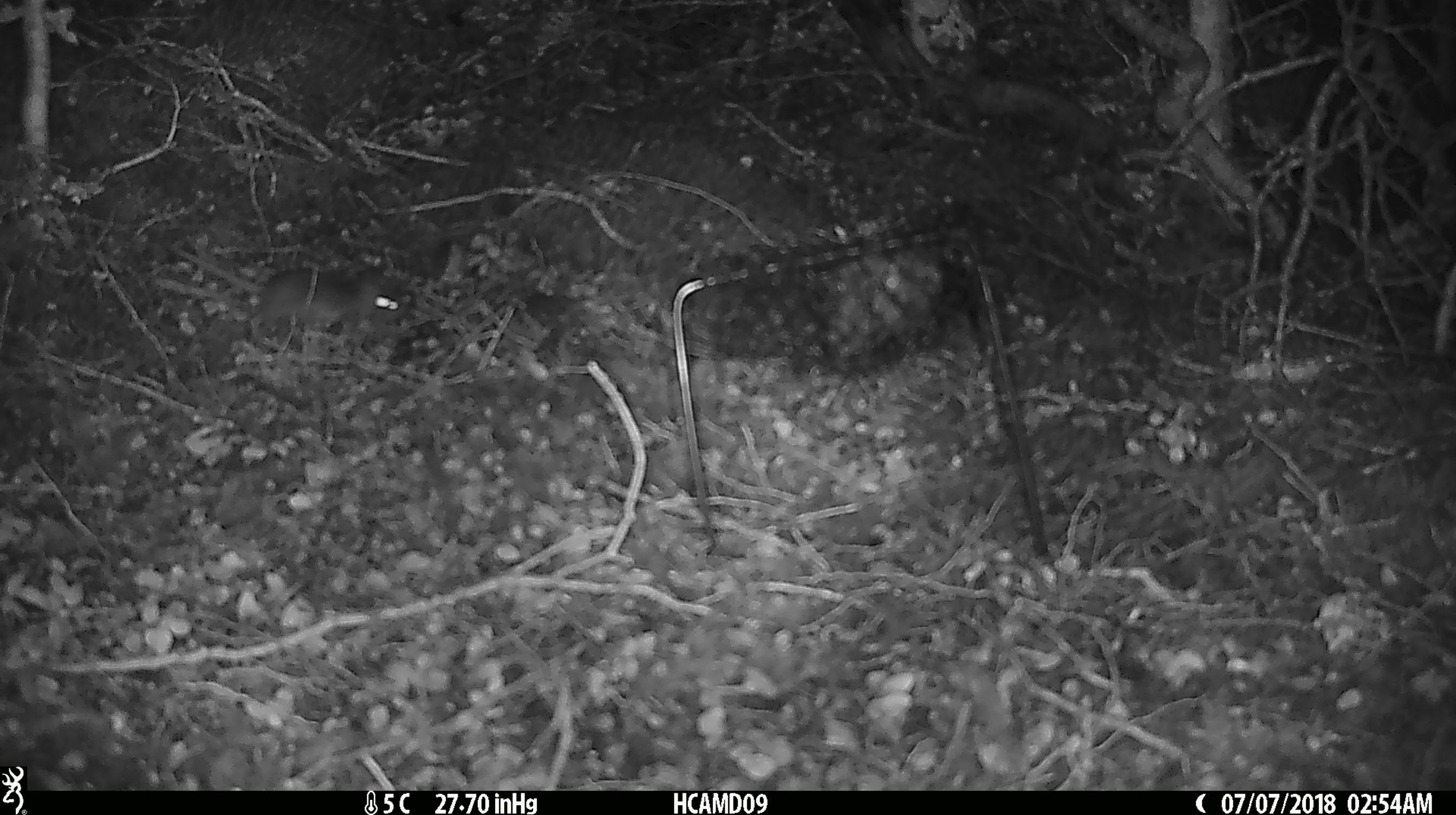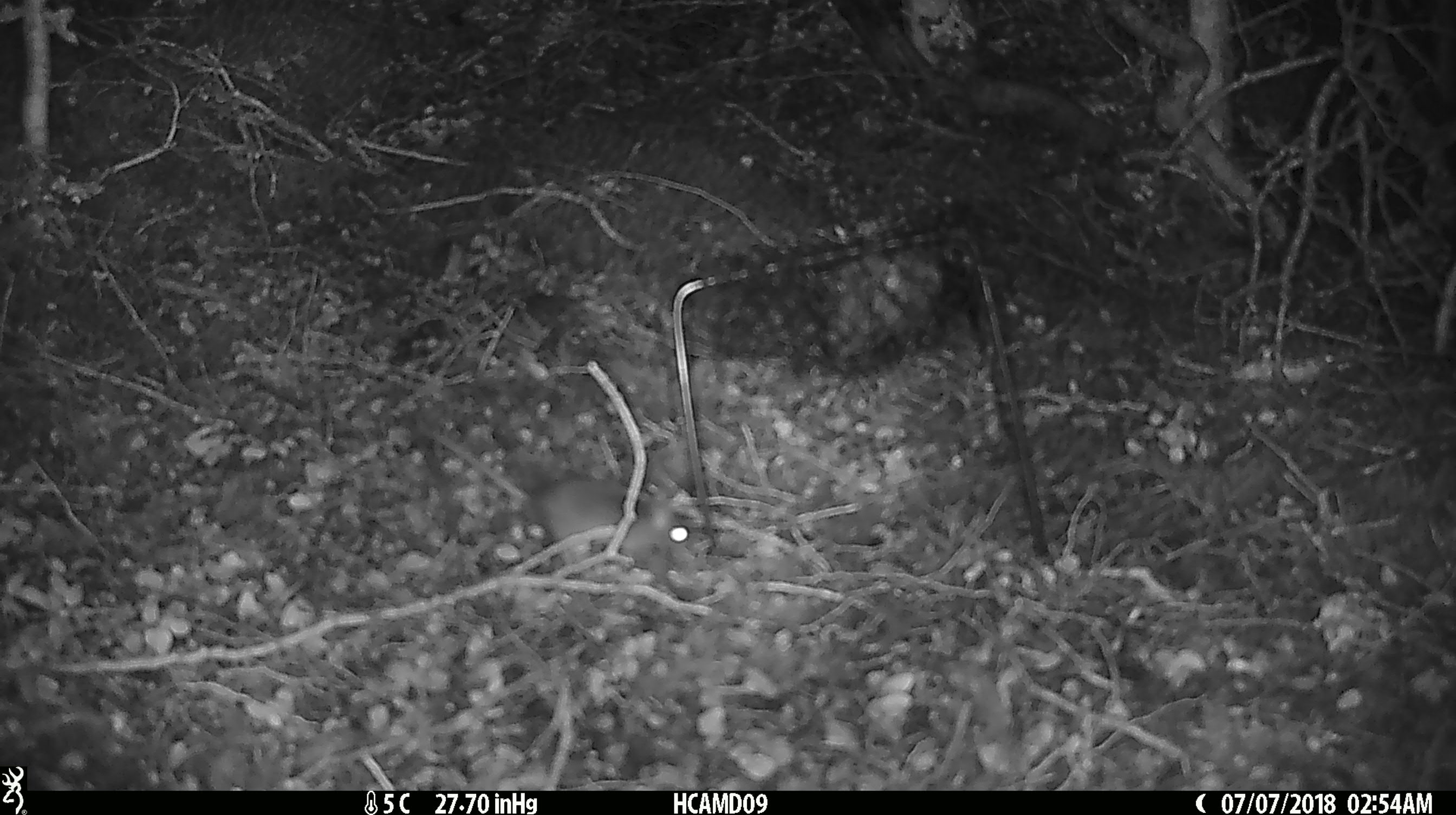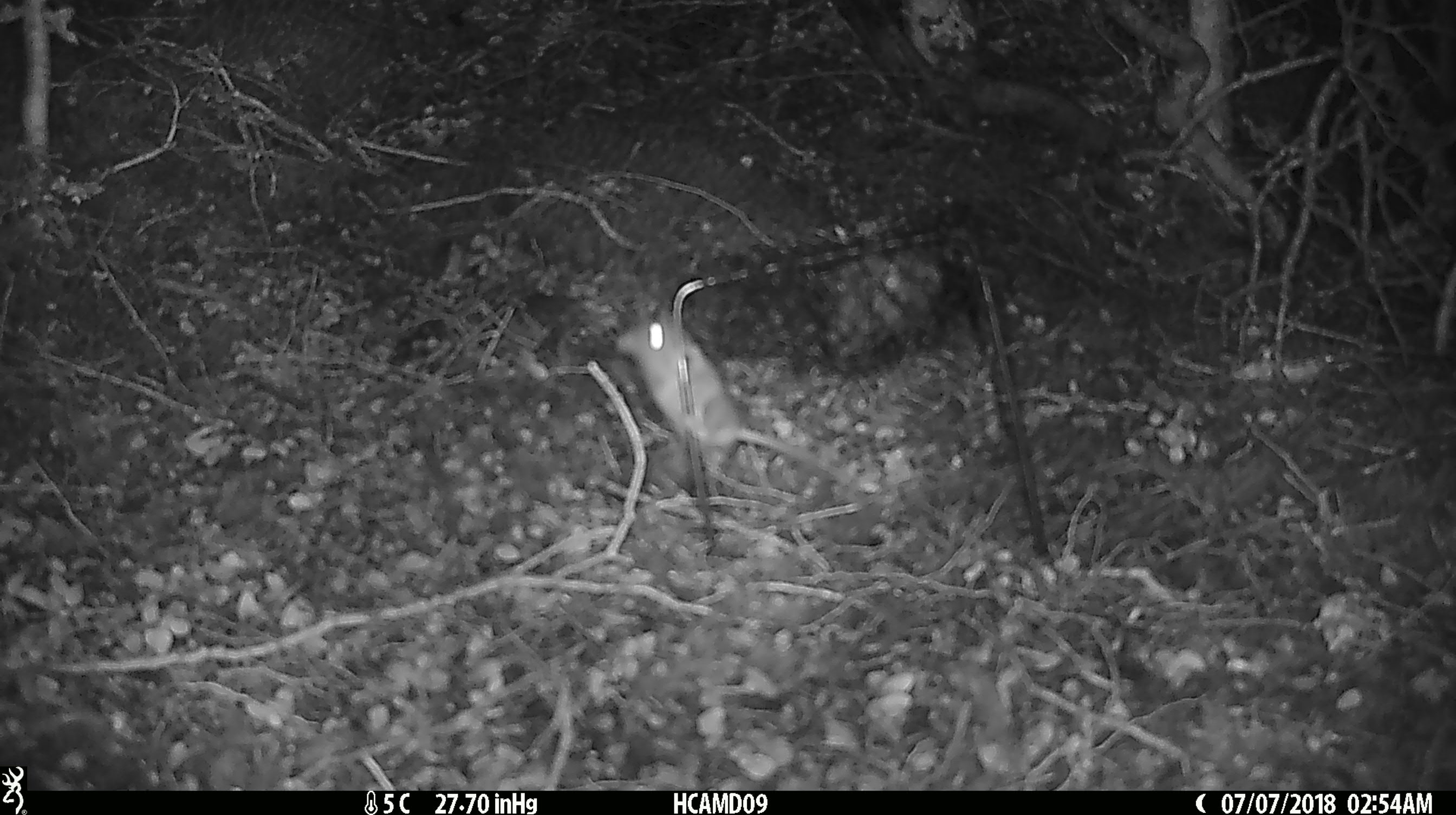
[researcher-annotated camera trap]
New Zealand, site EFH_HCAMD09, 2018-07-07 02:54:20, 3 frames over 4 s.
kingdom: Animalia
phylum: Chordata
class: Mammalia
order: Rodentia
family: Muridae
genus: Mus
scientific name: Mus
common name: mouse